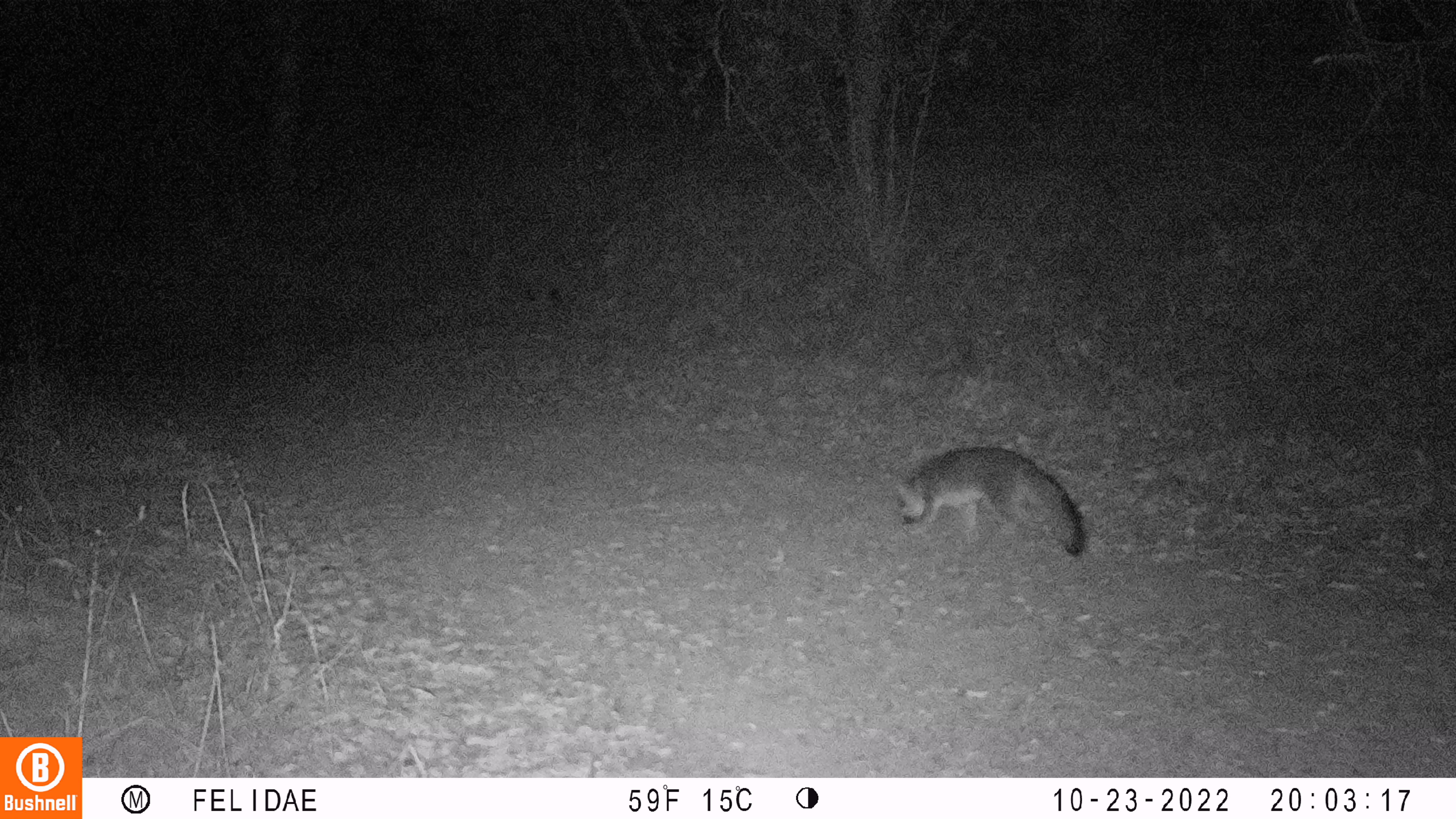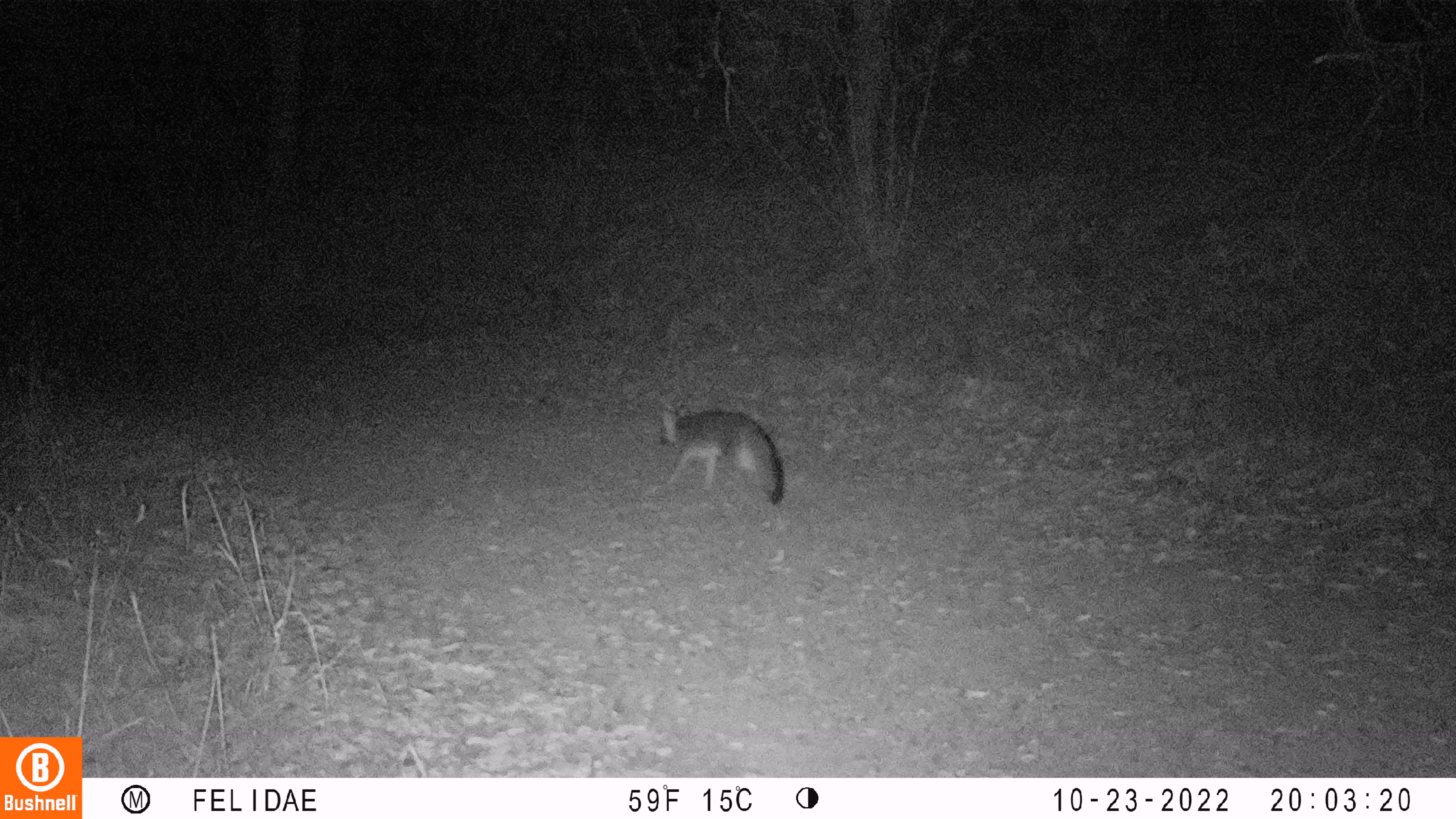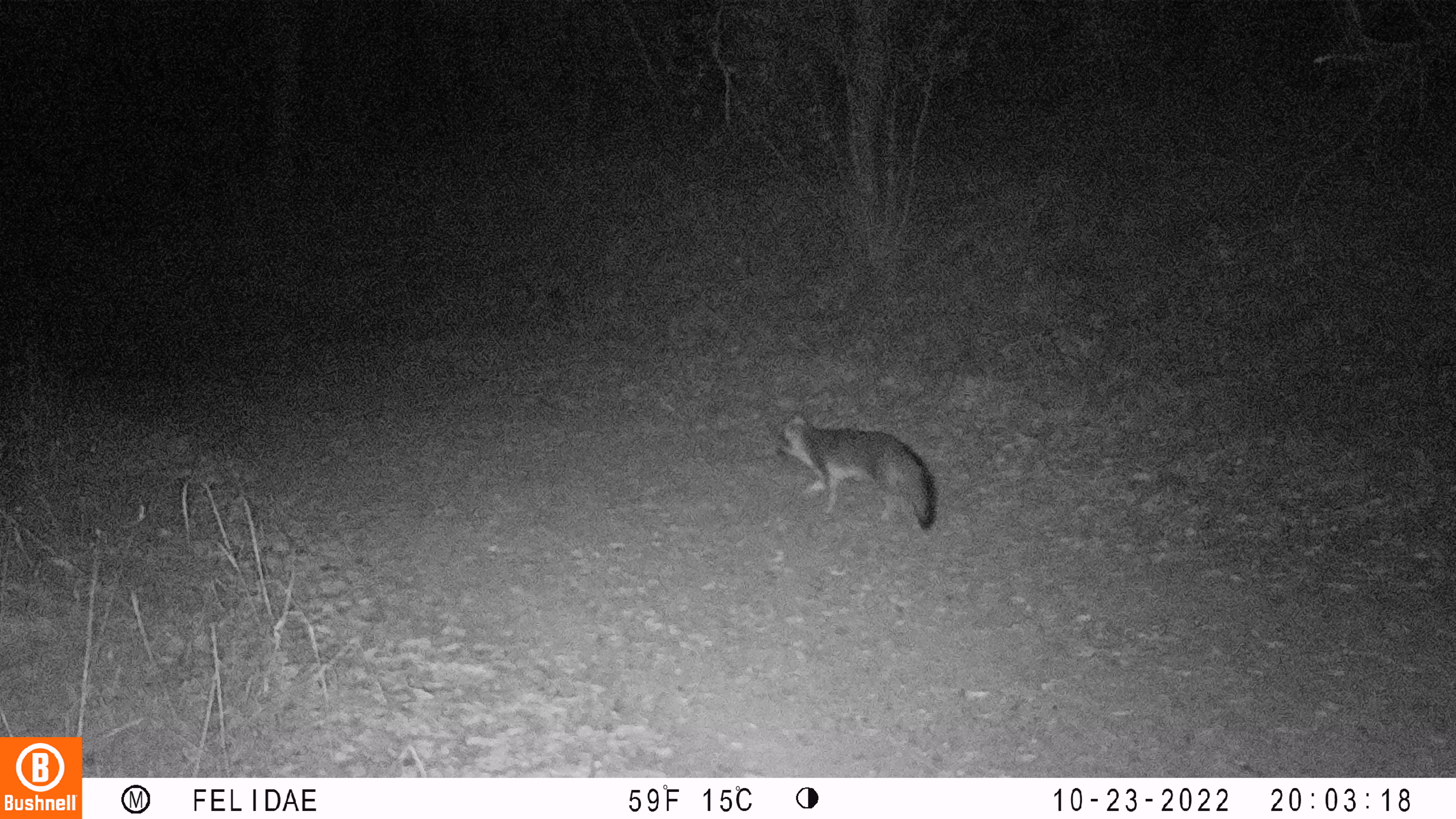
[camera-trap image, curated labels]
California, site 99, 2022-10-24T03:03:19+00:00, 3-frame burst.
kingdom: Animalia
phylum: Chordata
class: Mammalia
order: Carnivora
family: Canidae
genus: Urocyon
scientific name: Urocyon cinereoargenteus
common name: gray fox